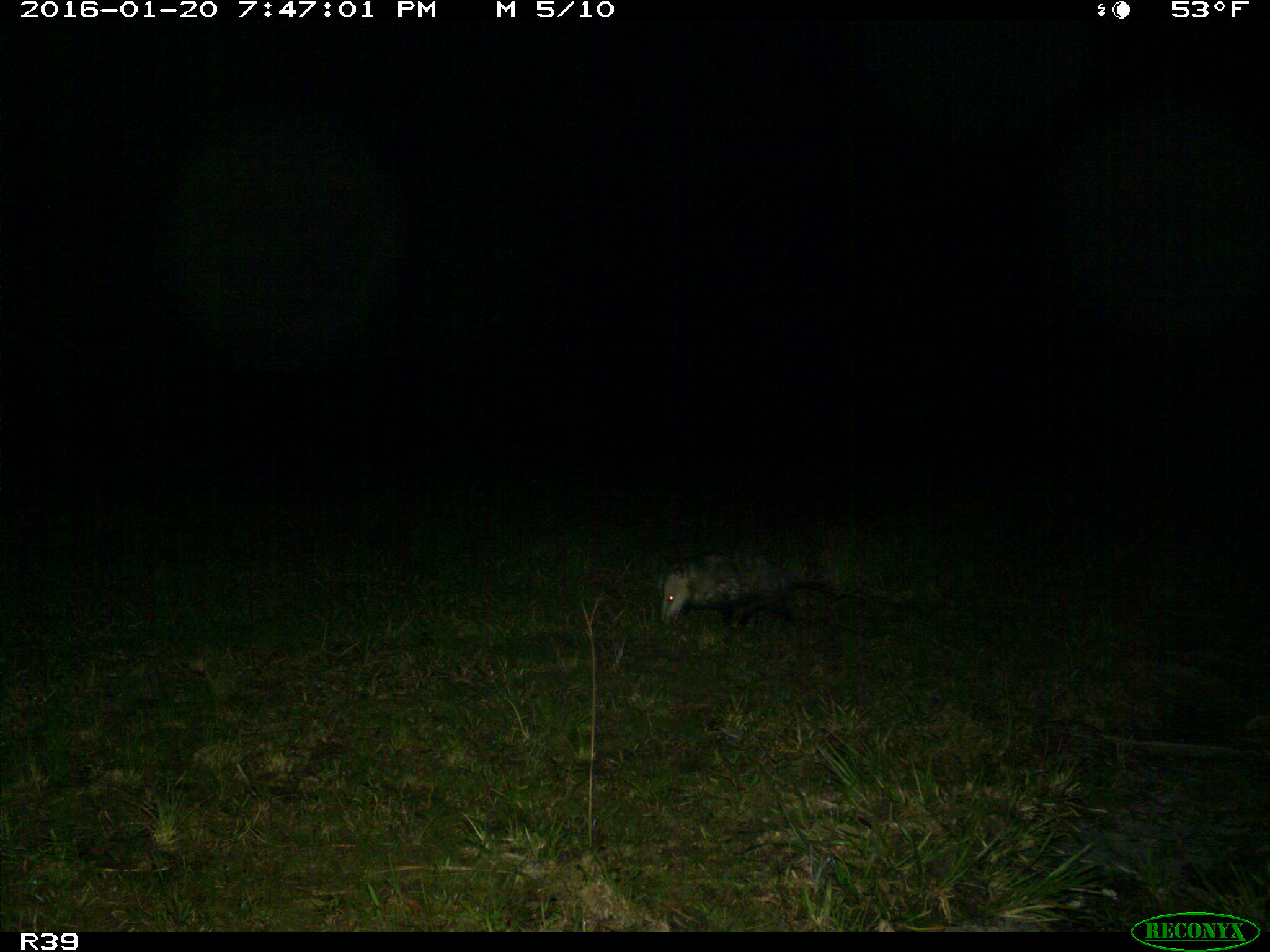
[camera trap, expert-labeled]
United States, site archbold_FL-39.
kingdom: Animalia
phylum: Chordata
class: Mammalia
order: Didelphimorphia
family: Didelphidae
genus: Didelphis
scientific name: Didelphis virginiana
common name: virginia opossum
Didelphis virginiana (virginia opossum).